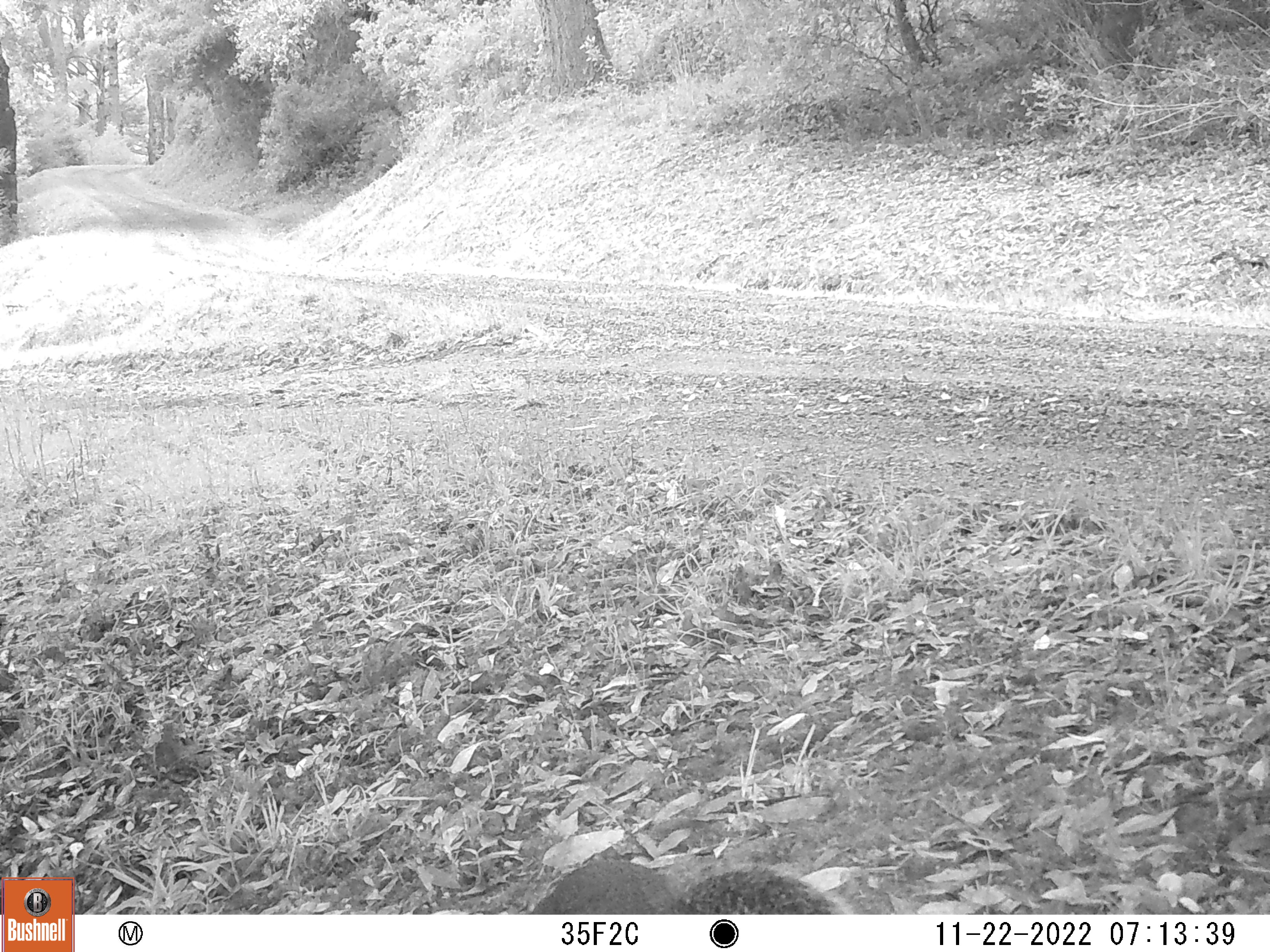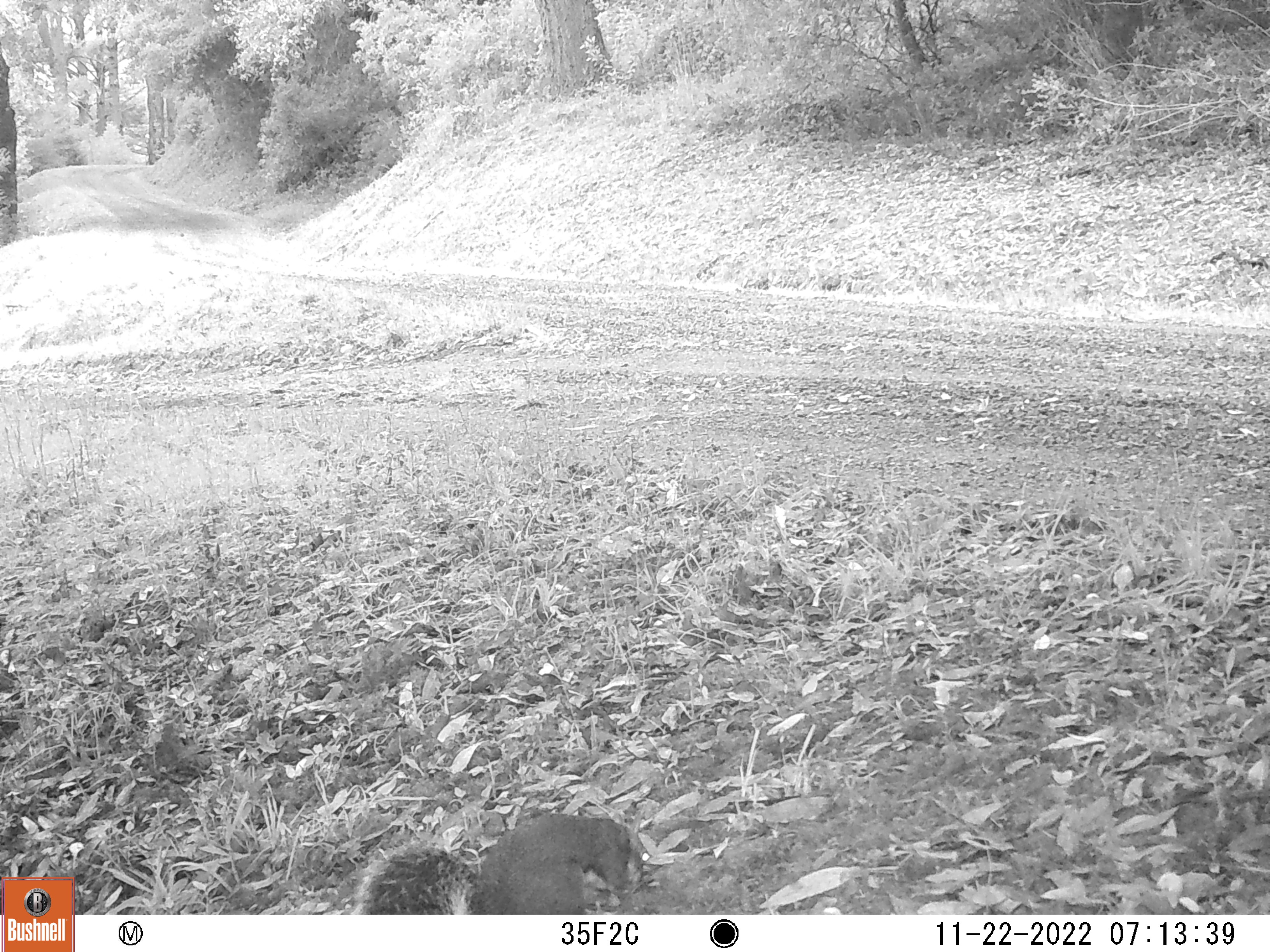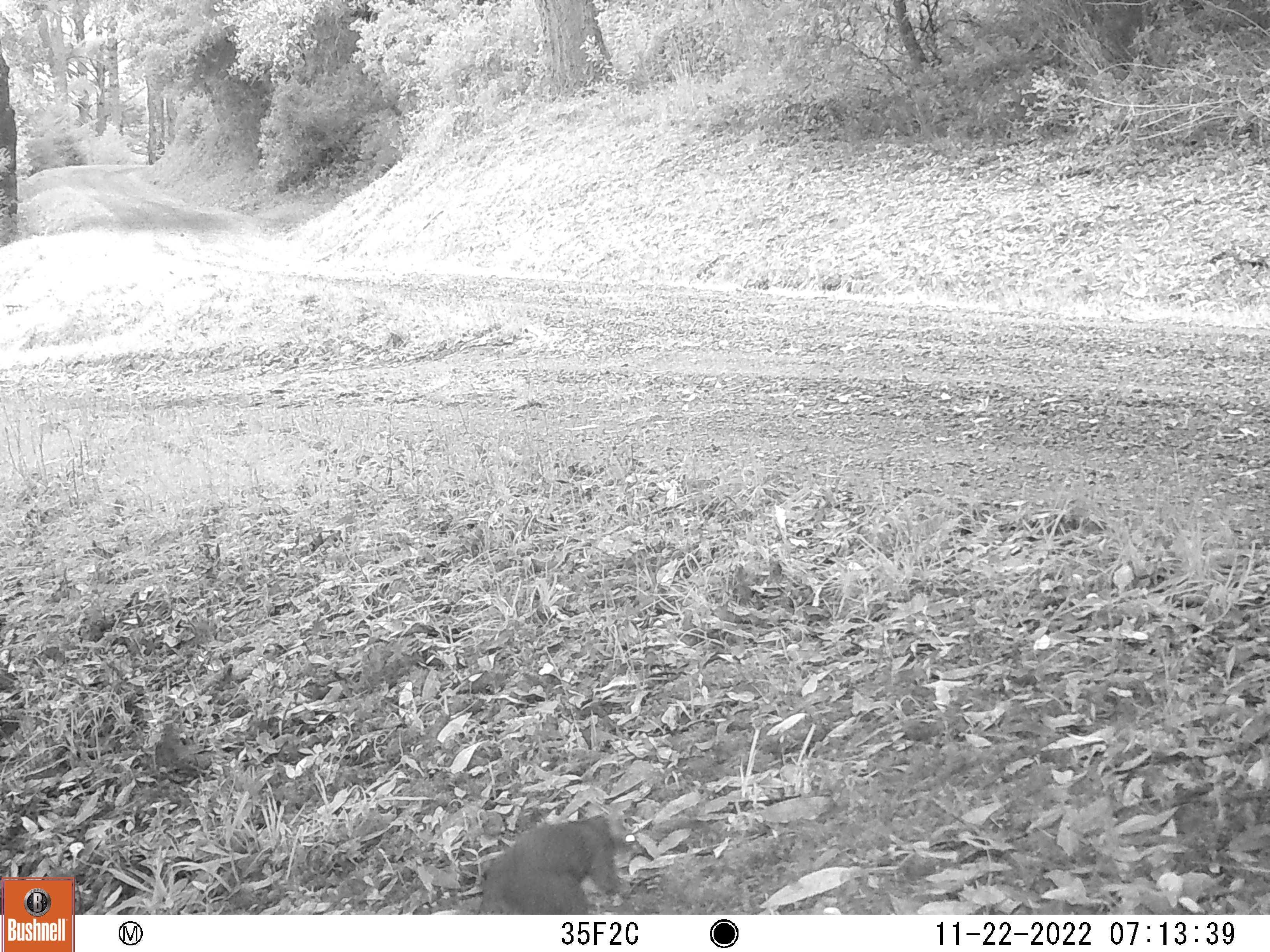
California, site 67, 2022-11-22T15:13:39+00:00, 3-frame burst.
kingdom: Animalia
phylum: Chordata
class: Mammalia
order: Rodentia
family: Sciuridae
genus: Sciurus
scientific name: Sciurus griseus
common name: western gray squirrel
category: western grey squirrel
Western grey squirrel (western gray squirrel) (Sciurus griseus).